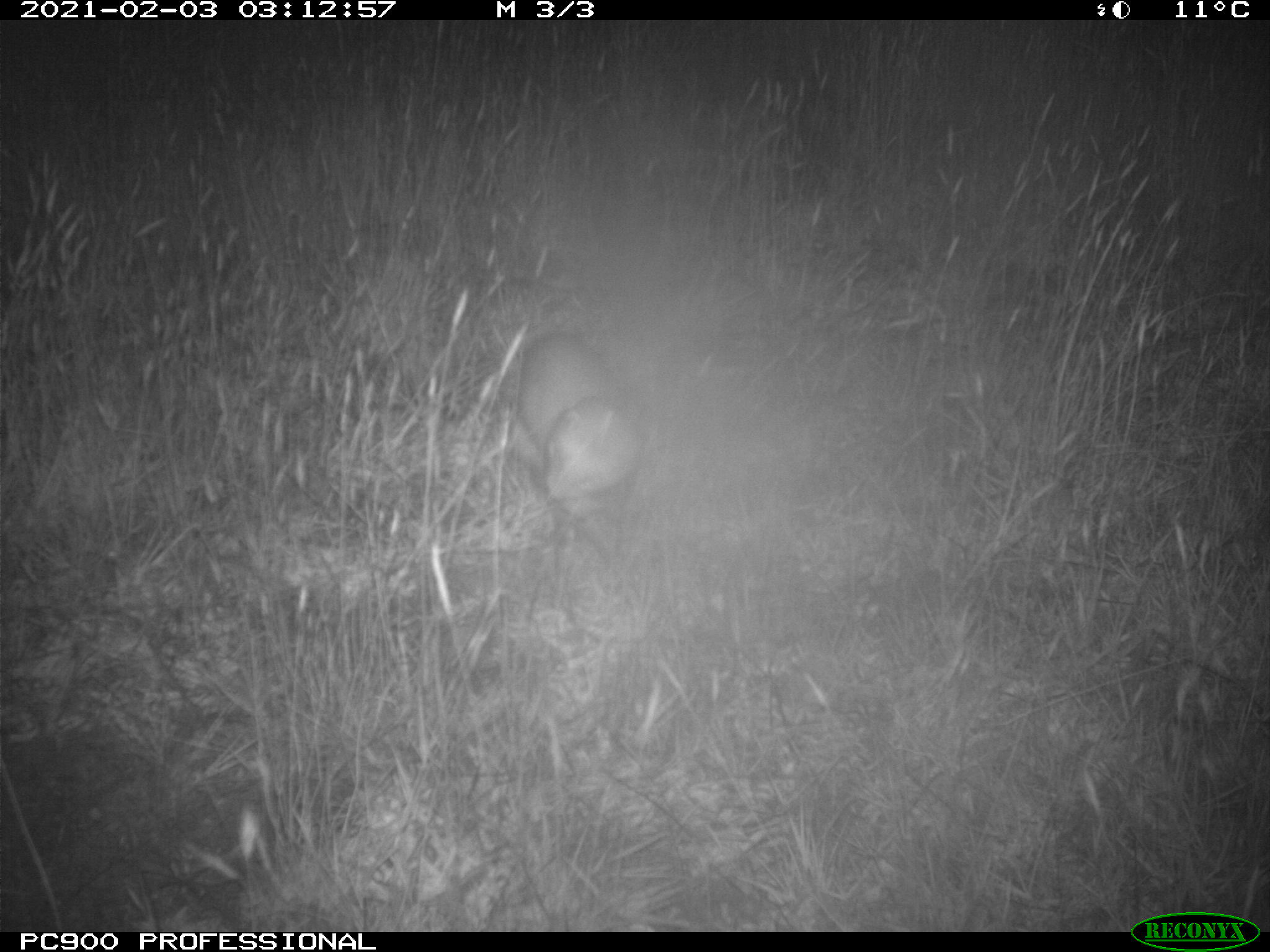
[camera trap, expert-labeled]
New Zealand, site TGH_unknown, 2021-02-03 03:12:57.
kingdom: Animalia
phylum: Chordata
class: Mammalia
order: Carnivora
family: Mustelidae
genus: Mustela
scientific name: Mustela furo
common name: ferret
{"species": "ferret (Mustela furo)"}